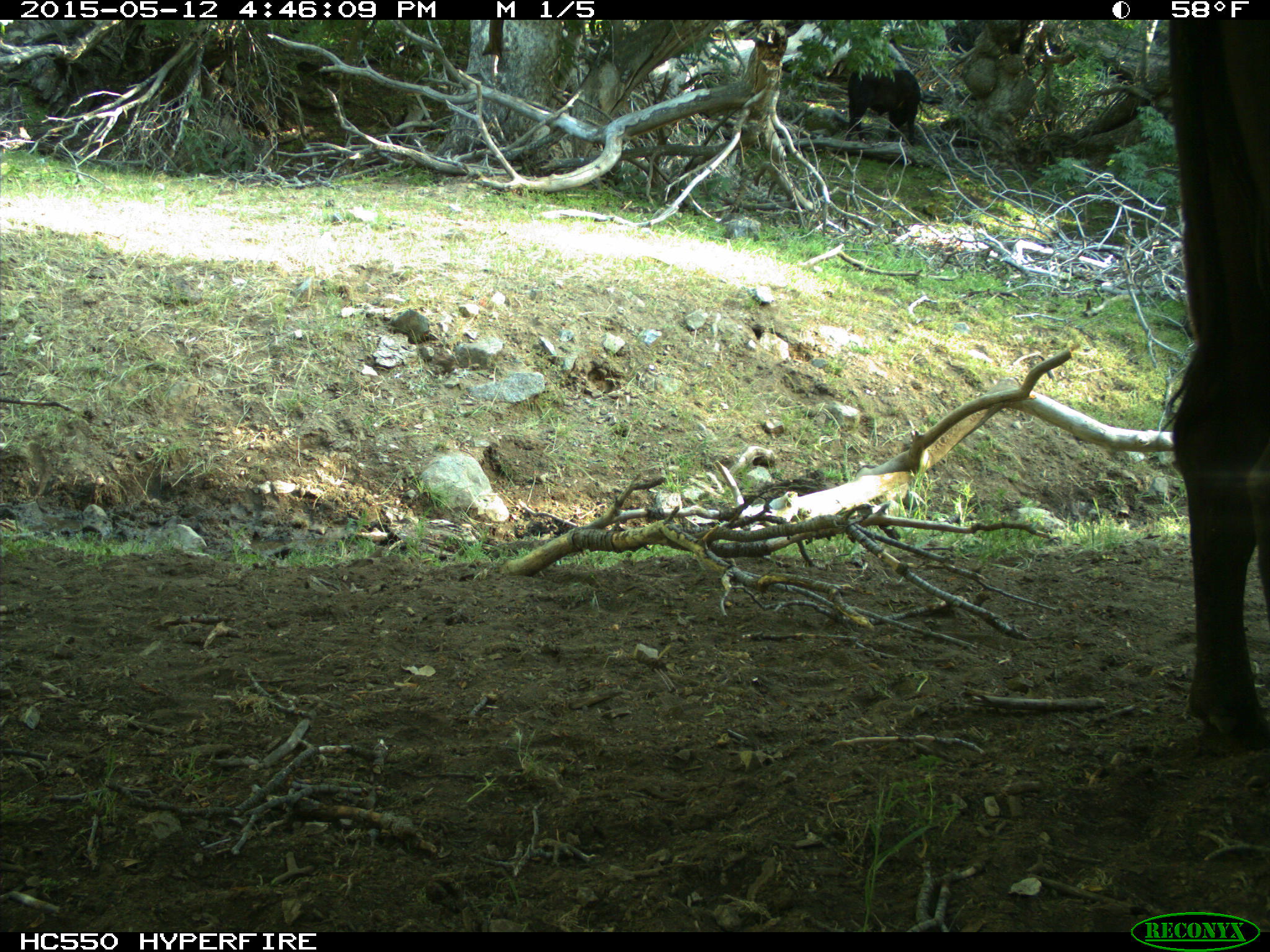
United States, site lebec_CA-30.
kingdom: Animalia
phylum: Chordata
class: Mammalia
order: Artiodactyla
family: Bovidae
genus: Bos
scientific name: Bos taurus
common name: domestic cow